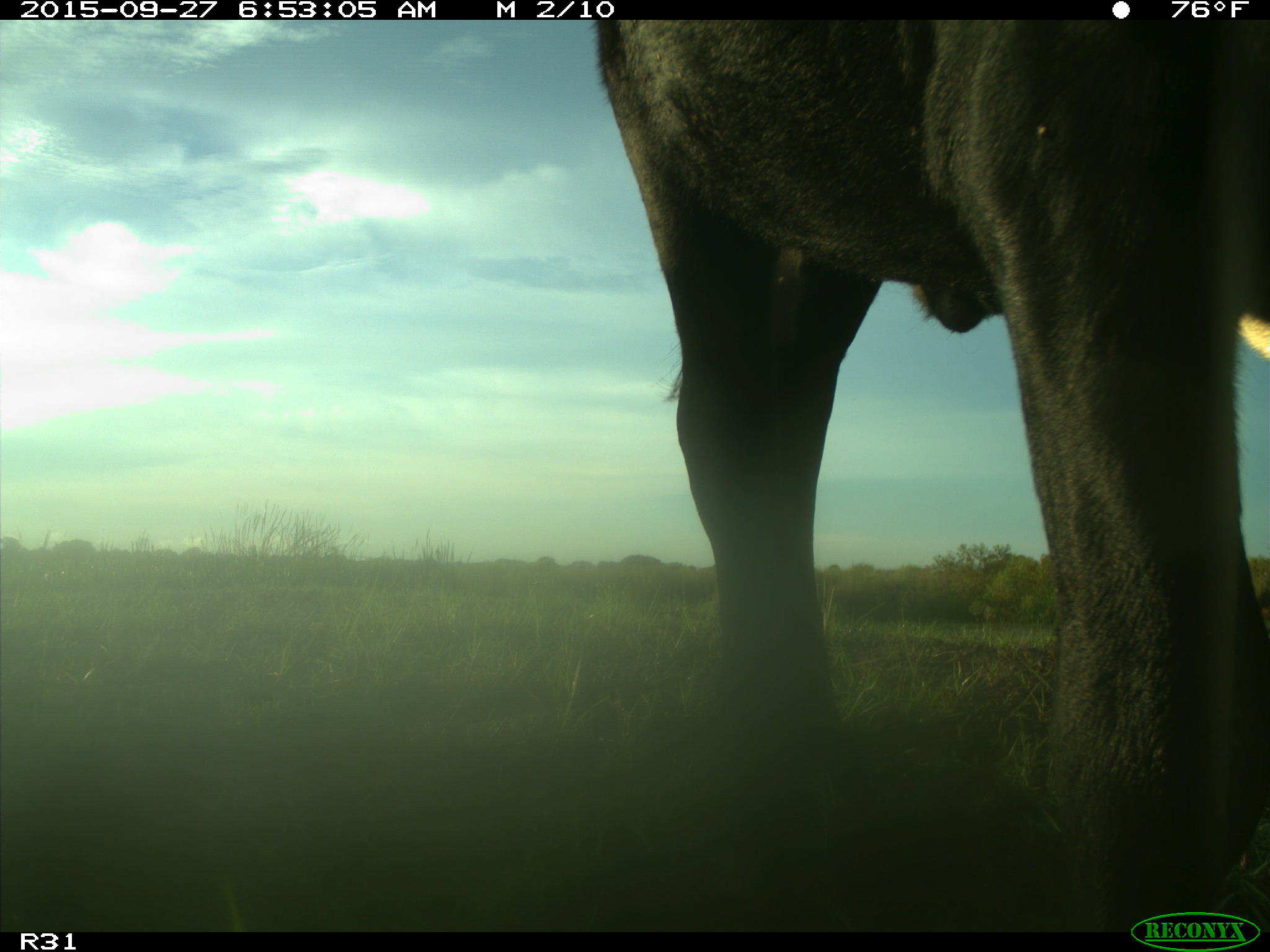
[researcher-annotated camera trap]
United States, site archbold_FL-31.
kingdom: Animalia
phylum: Chordata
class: Mammalia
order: Artiodactyla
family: Bovidae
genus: Bos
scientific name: Bos taurus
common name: domestic cow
Bos taurus (domestic cow).